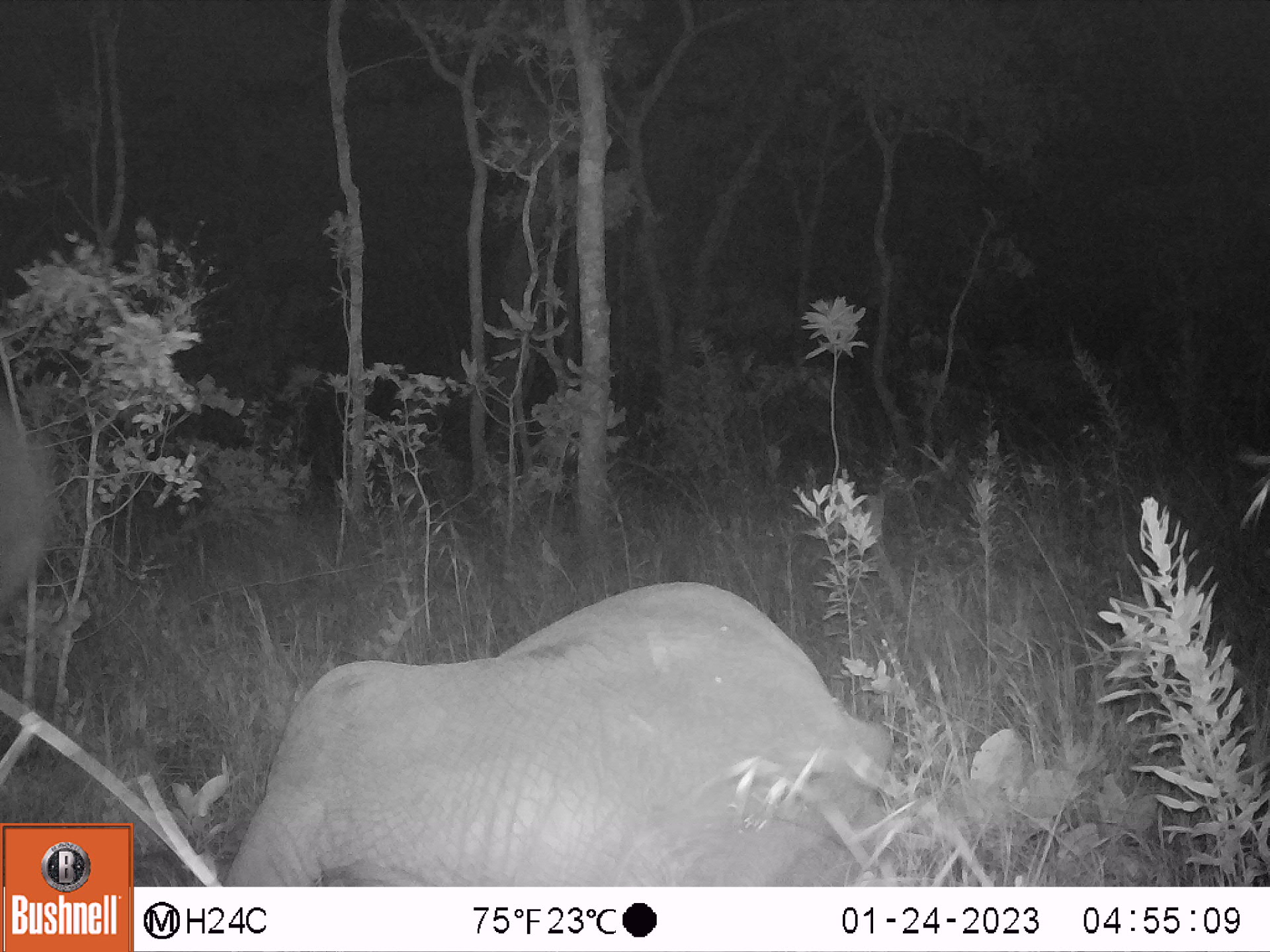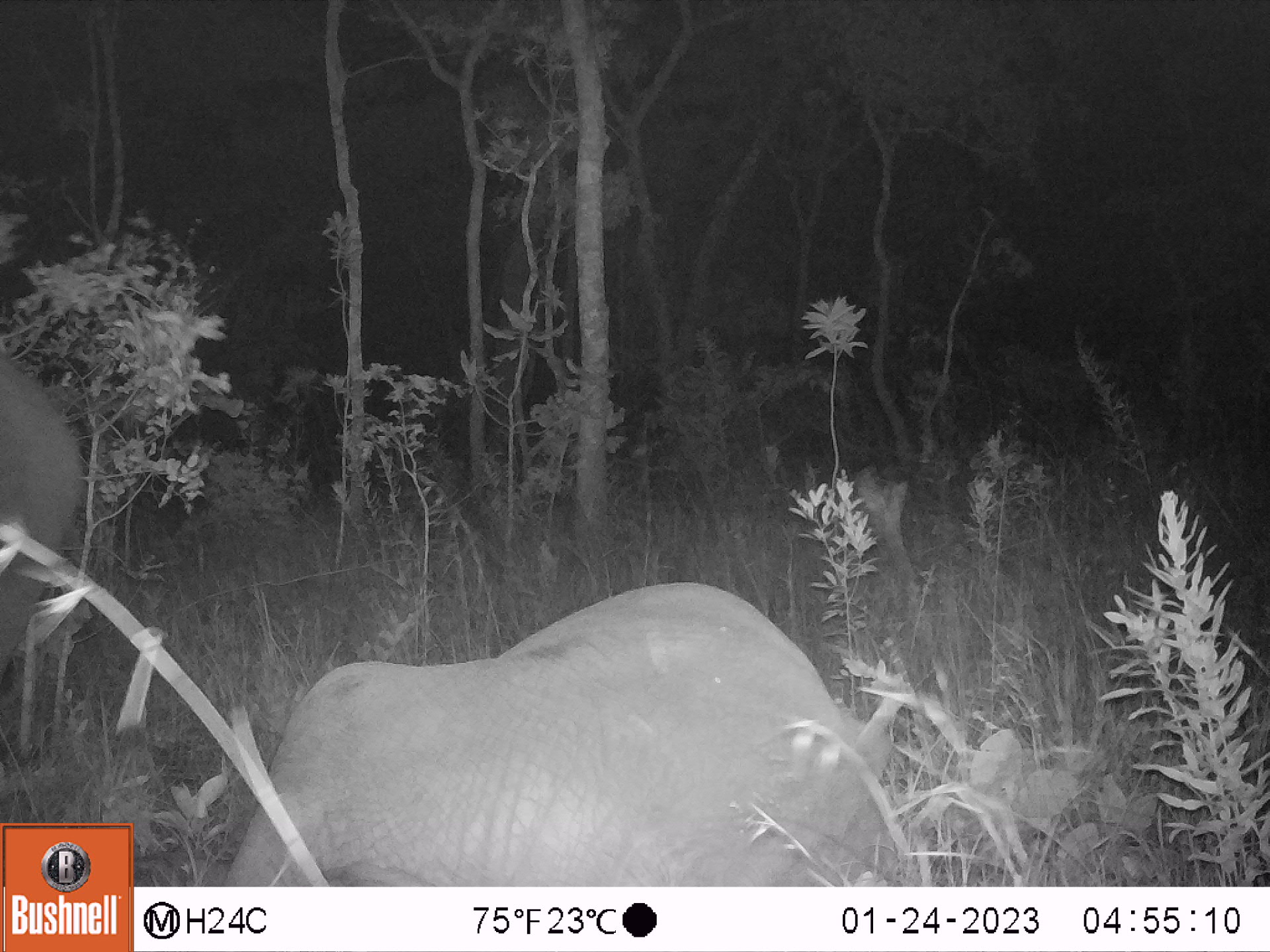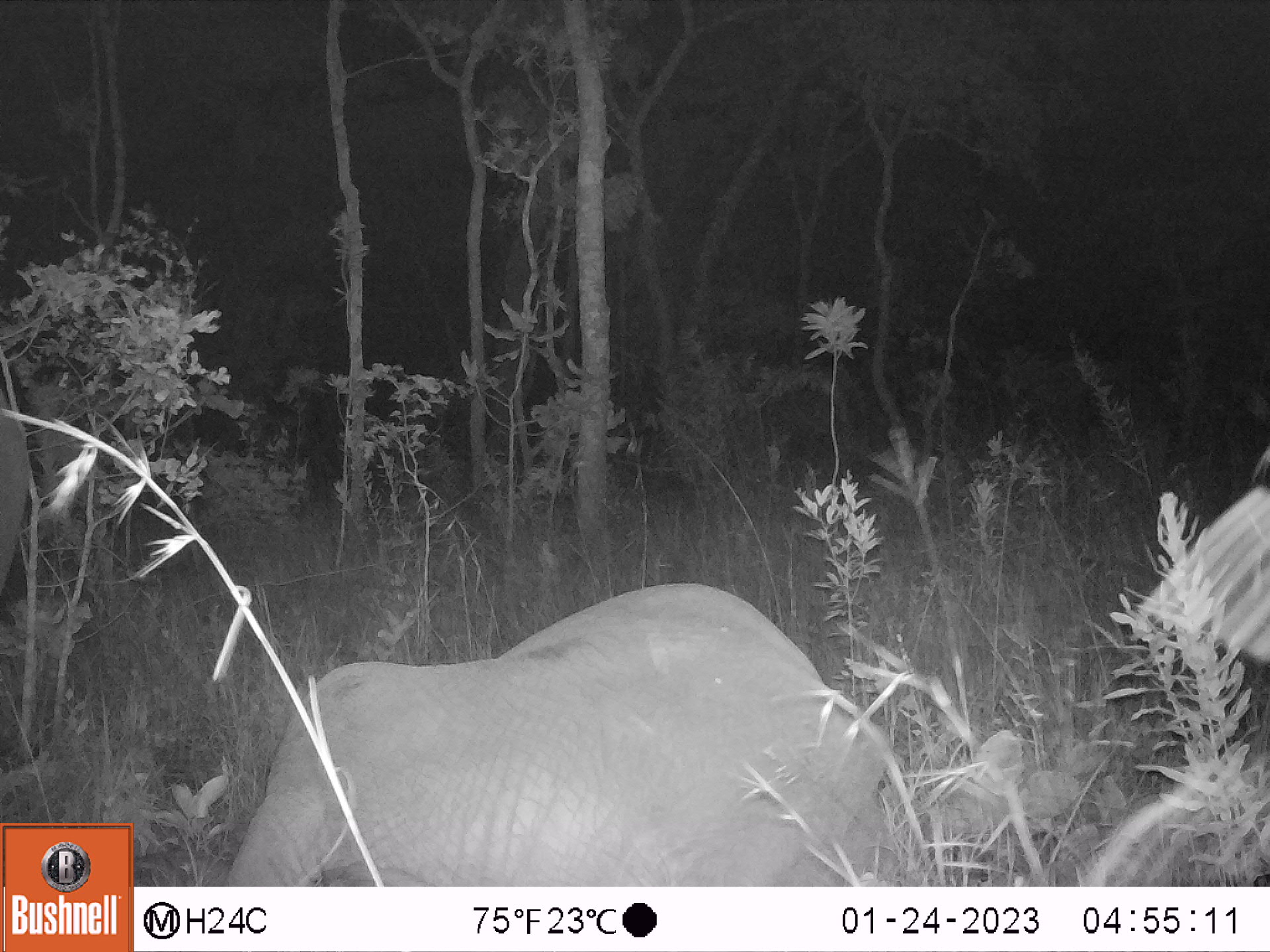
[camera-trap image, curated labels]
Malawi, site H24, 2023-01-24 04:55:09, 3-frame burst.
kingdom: Animalia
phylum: Chordata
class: Mammalia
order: Proboscidea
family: Elephantidae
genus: Loxodonta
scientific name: Loxodonta africana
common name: african savanna elephant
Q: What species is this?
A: African savanna elephant (Loxodonta africana).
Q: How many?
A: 1.